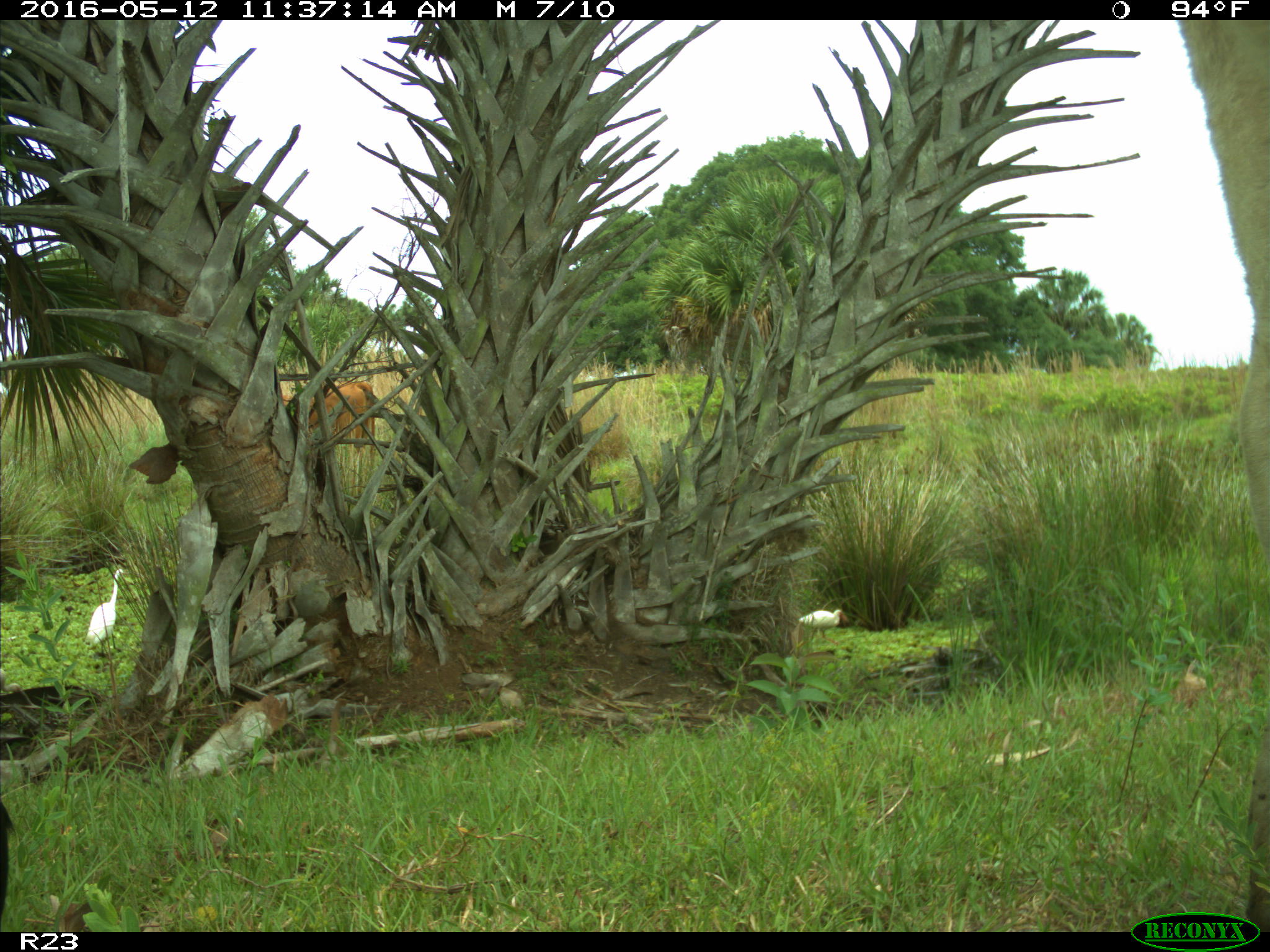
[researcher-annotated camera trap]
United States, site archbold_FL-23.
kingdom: Animalia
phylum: Chordata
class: Mammalia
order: Artiodactyla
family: Bovidae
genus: Bos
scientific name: Bos taurus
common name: domestic cow